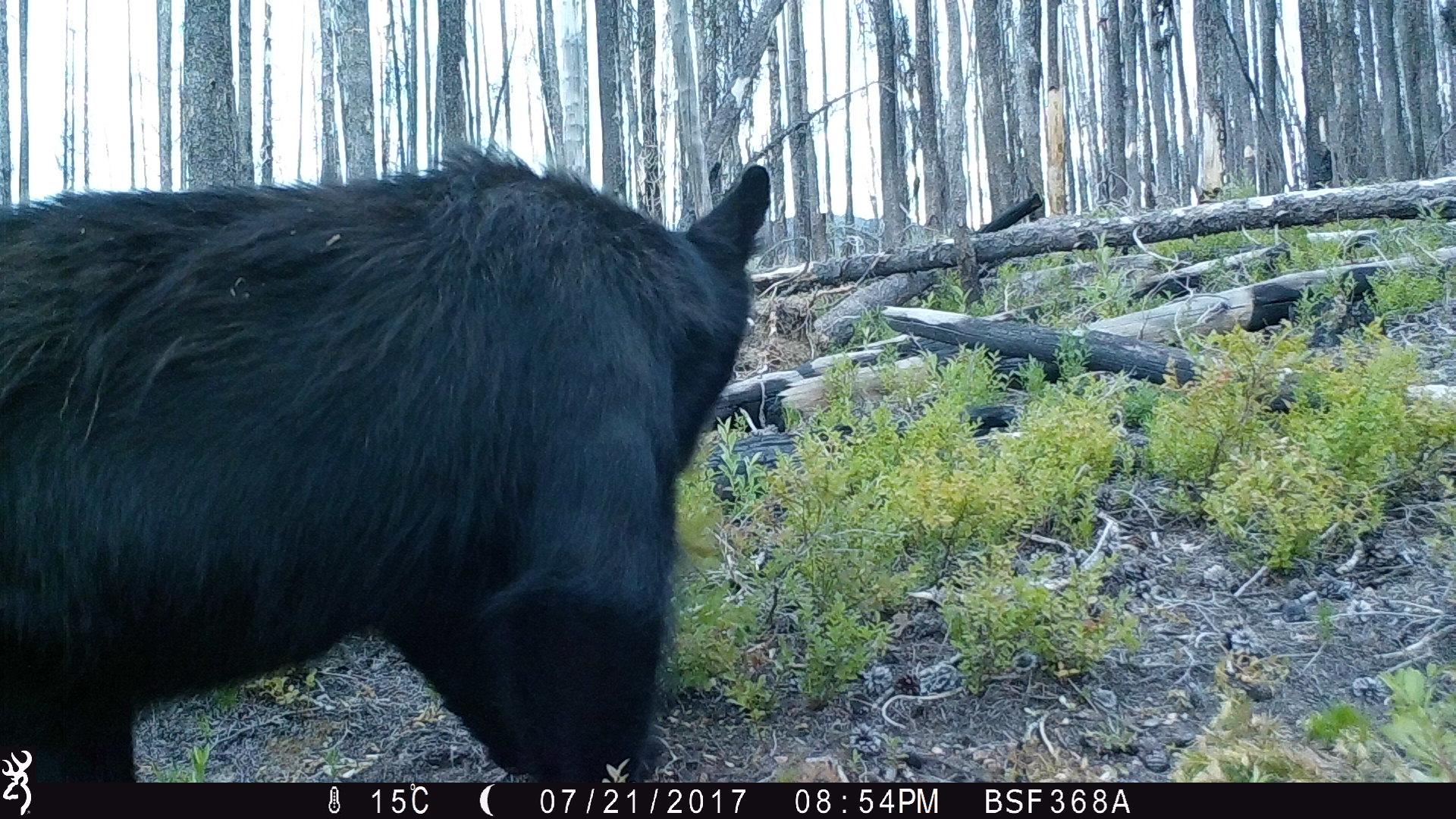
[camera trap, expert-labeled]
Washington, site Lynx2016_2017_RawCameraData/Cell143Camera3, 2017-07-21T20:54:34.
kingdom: Animalia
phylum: Chordata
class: Mammalia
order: Carnivora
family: Ursidae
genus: Ursus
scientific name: Ursus americanus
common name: american black bear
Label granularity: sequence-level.